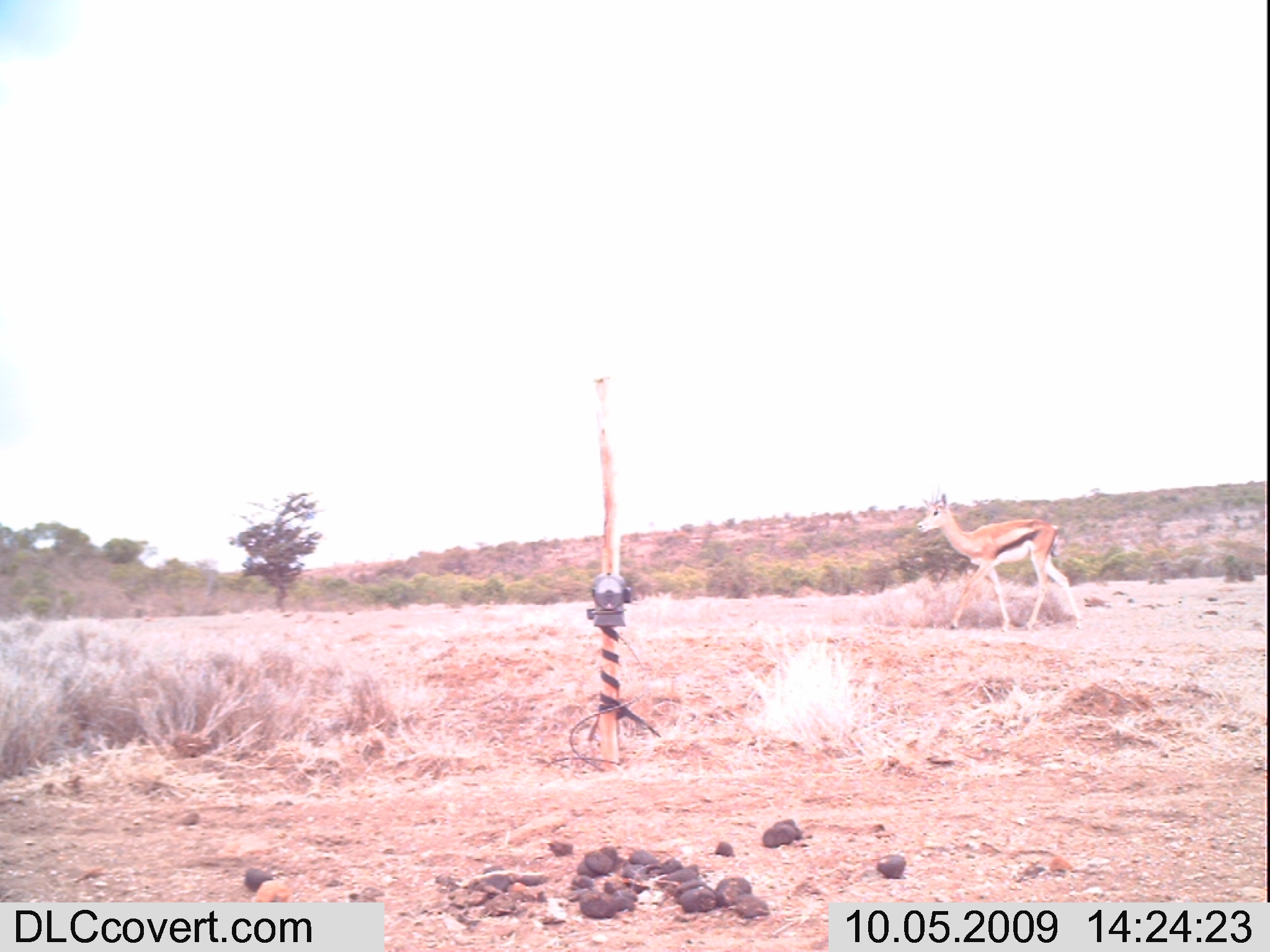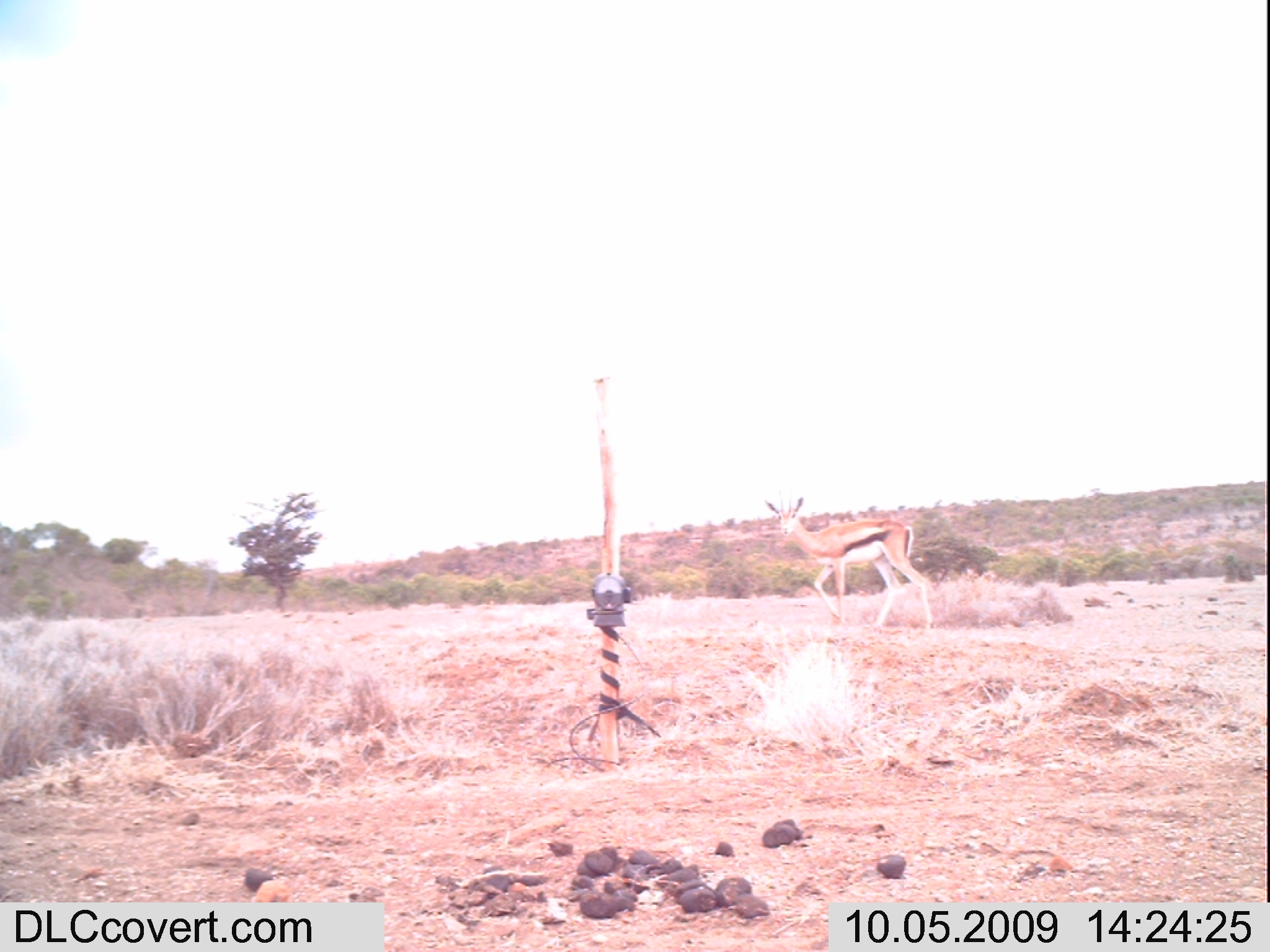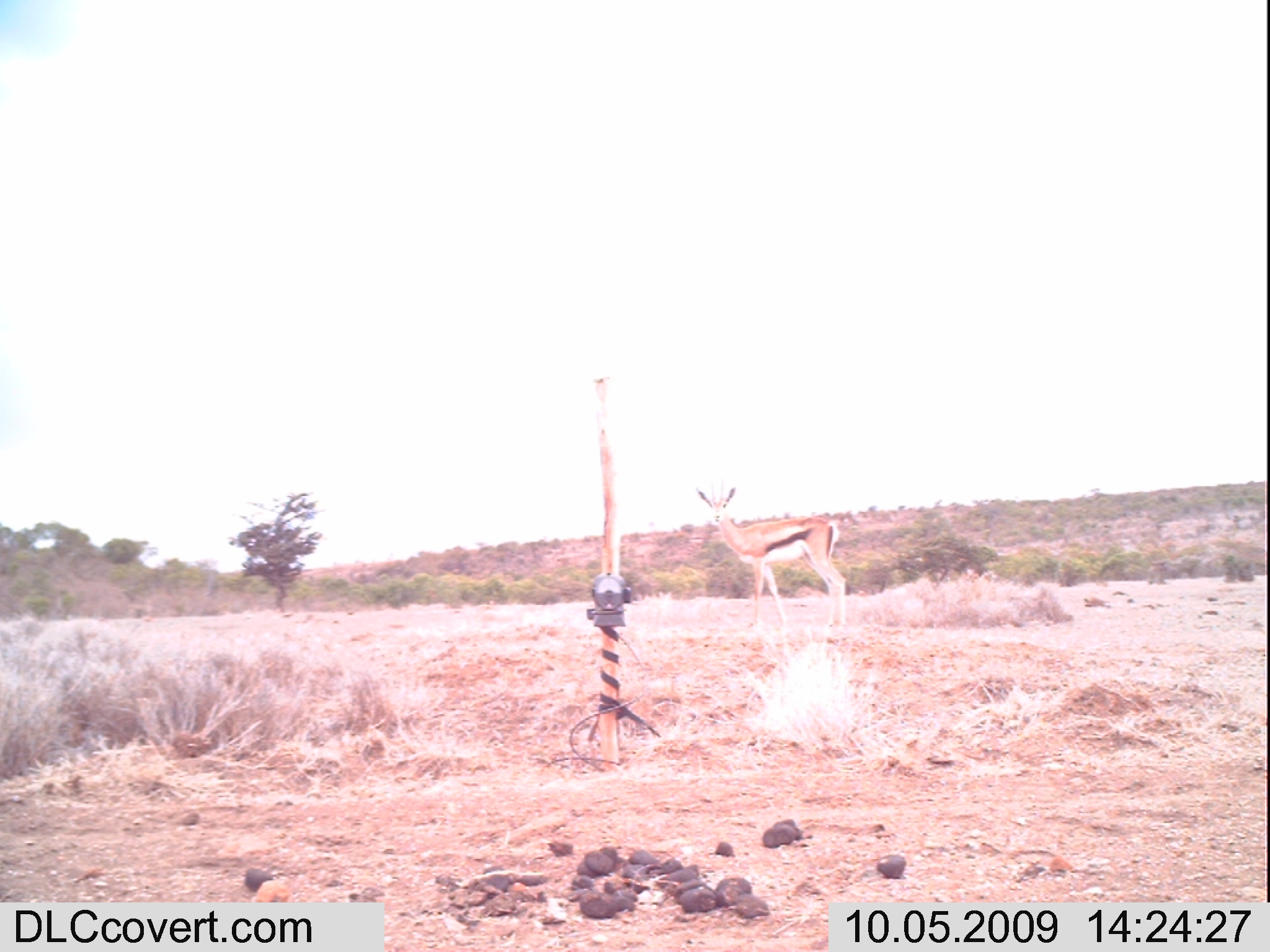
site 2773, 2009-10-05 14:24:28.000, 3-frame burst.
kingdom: Animalia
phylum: Chordata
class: Mammalia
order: Artiodactyla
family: Bovidae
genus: Nanger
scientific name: Nanger granti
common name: grant's gazelle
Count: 1.